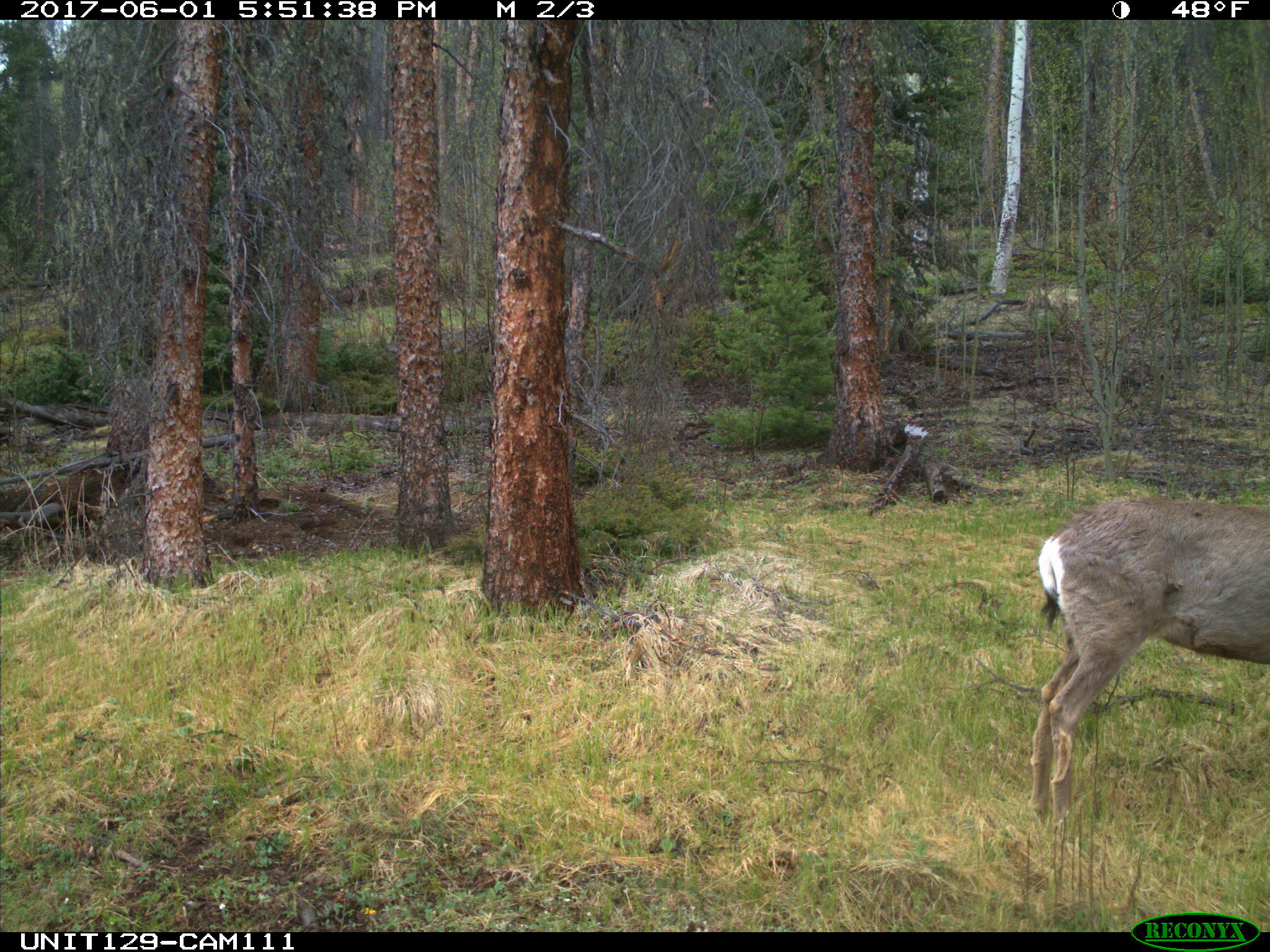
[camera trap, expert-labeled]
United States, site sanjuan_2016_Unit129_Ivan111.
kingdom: Animalia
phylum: Chordata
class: Mammalia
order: Artiodactyla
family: Cervidae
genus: Odocoileus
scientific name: Odocoileus hemionus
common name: mule deer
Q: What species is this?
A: Odocoileus hemionus (mule deer).